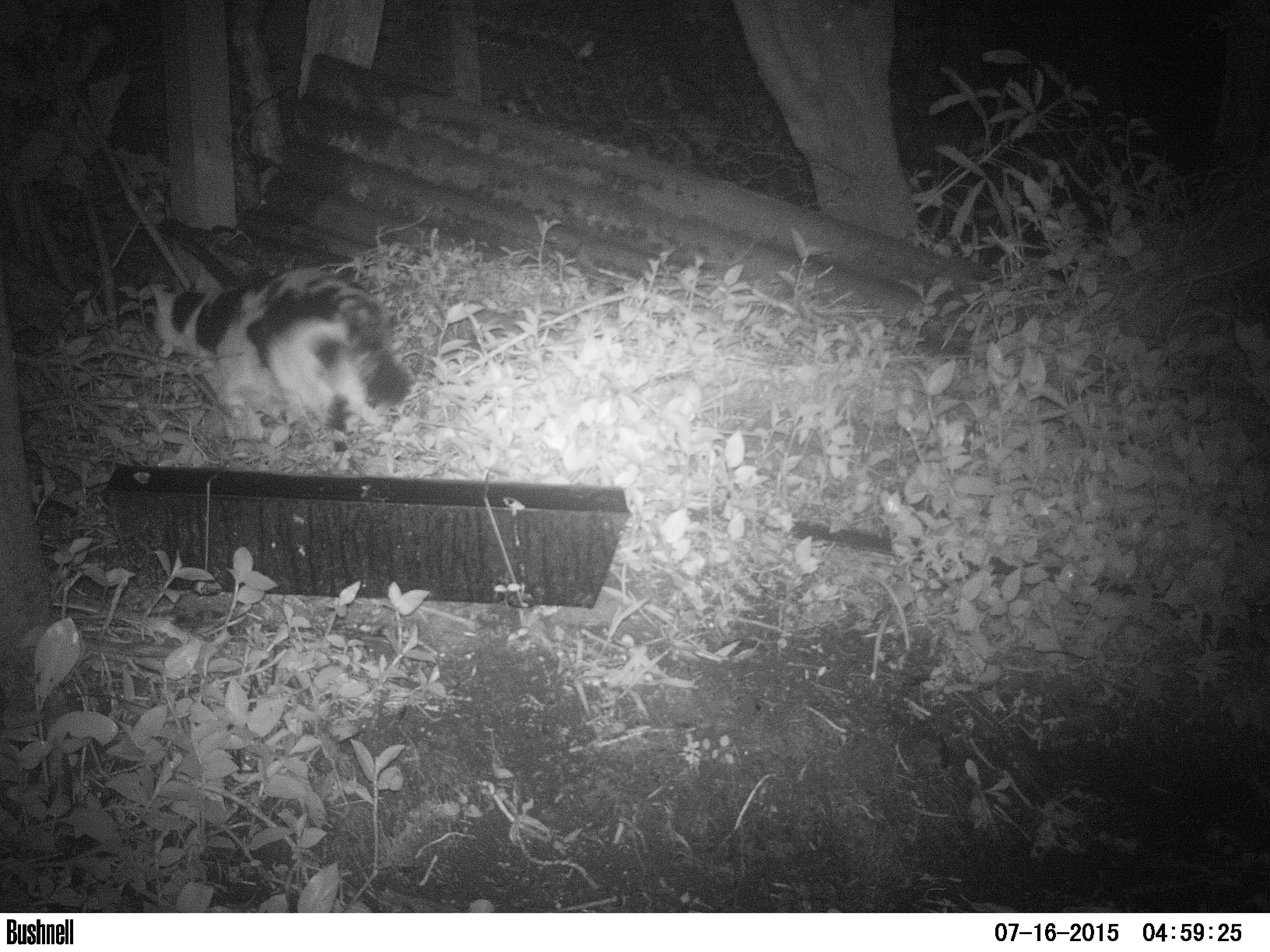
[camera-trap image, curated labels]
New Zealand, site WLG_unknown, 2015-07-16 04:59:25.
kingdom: Animalia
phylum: Chordata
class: Mammalia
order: Carnivora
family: Felidae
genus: Felis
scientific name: Felis catus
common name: domestic cat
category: cat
Cat (domestic cat) (Felis catus).